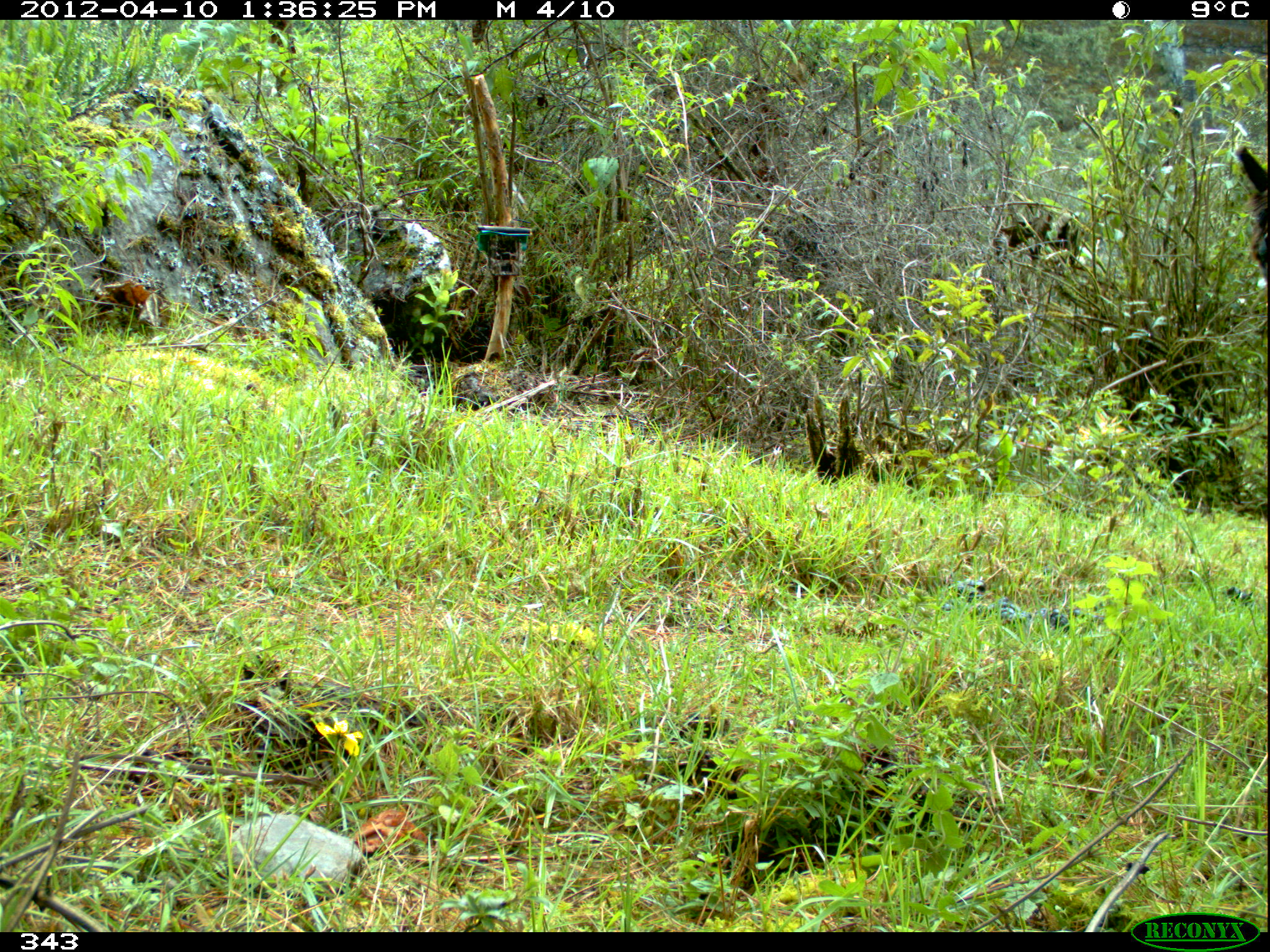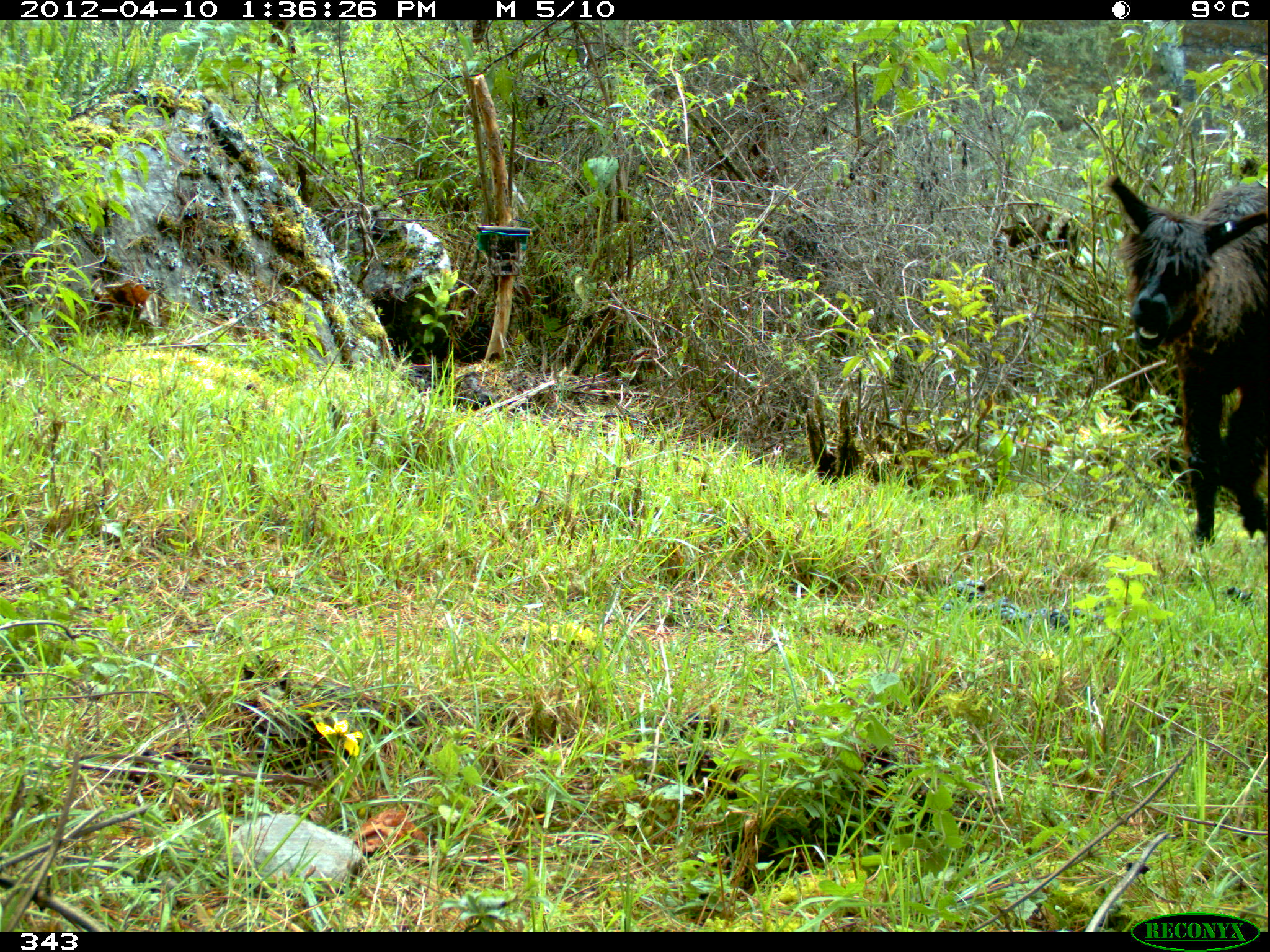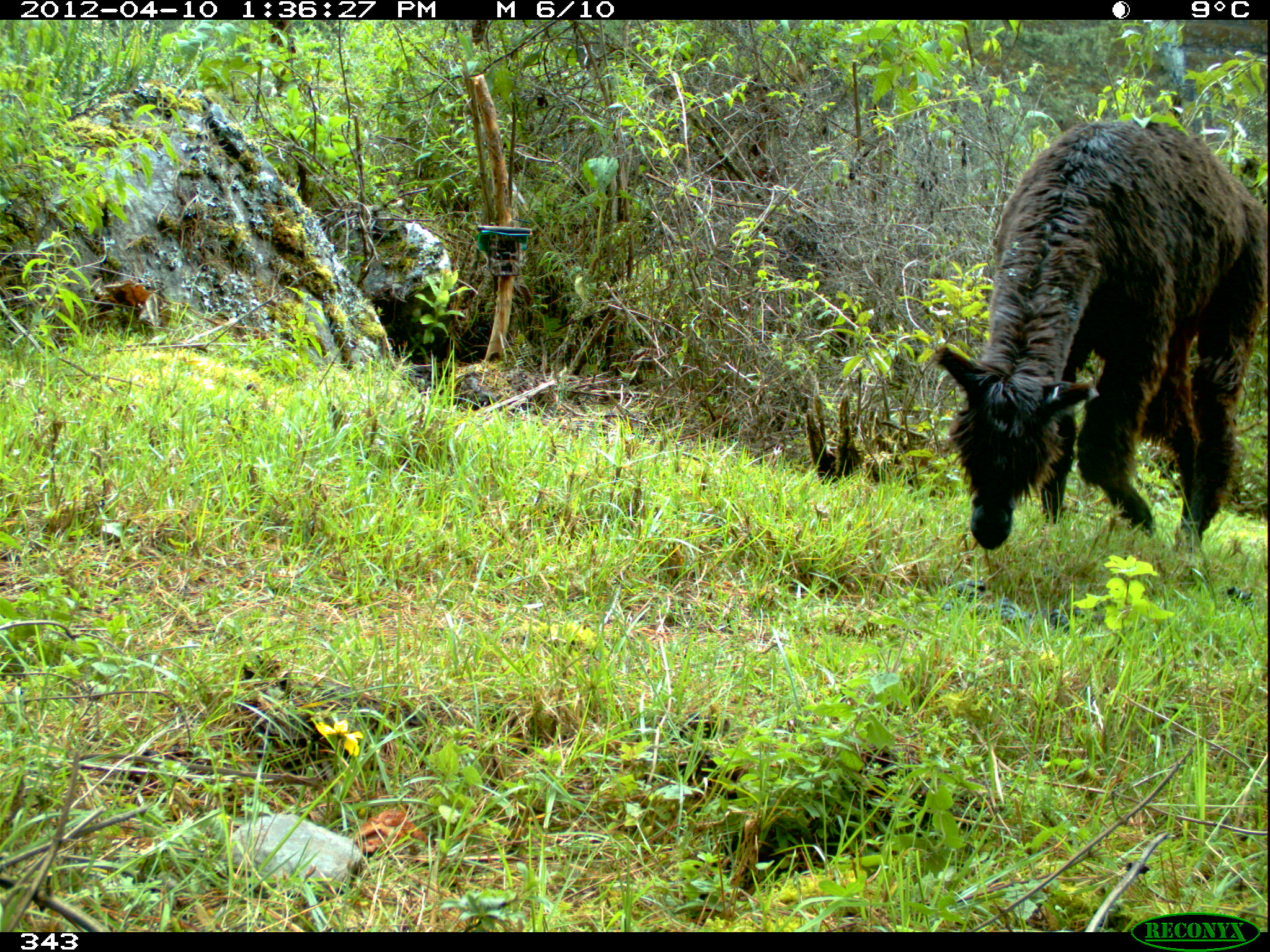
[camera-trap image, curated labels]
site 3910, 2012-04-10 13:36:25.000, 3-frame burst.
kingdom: Animalia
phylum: Chordata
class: Mammalia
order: Artiodactyla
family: Camelidae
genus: Vicugna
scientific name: Vicugna pacos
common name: alpaca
Vicugna pacos (alpaca).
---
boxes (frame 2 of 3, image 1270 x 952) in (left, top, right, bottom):
vicugna pacos: (1104, 172, 1267, 550)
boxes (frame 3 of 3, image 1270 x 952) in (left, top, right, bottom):
vicugna pacos: (933, 120, 1267, 551)